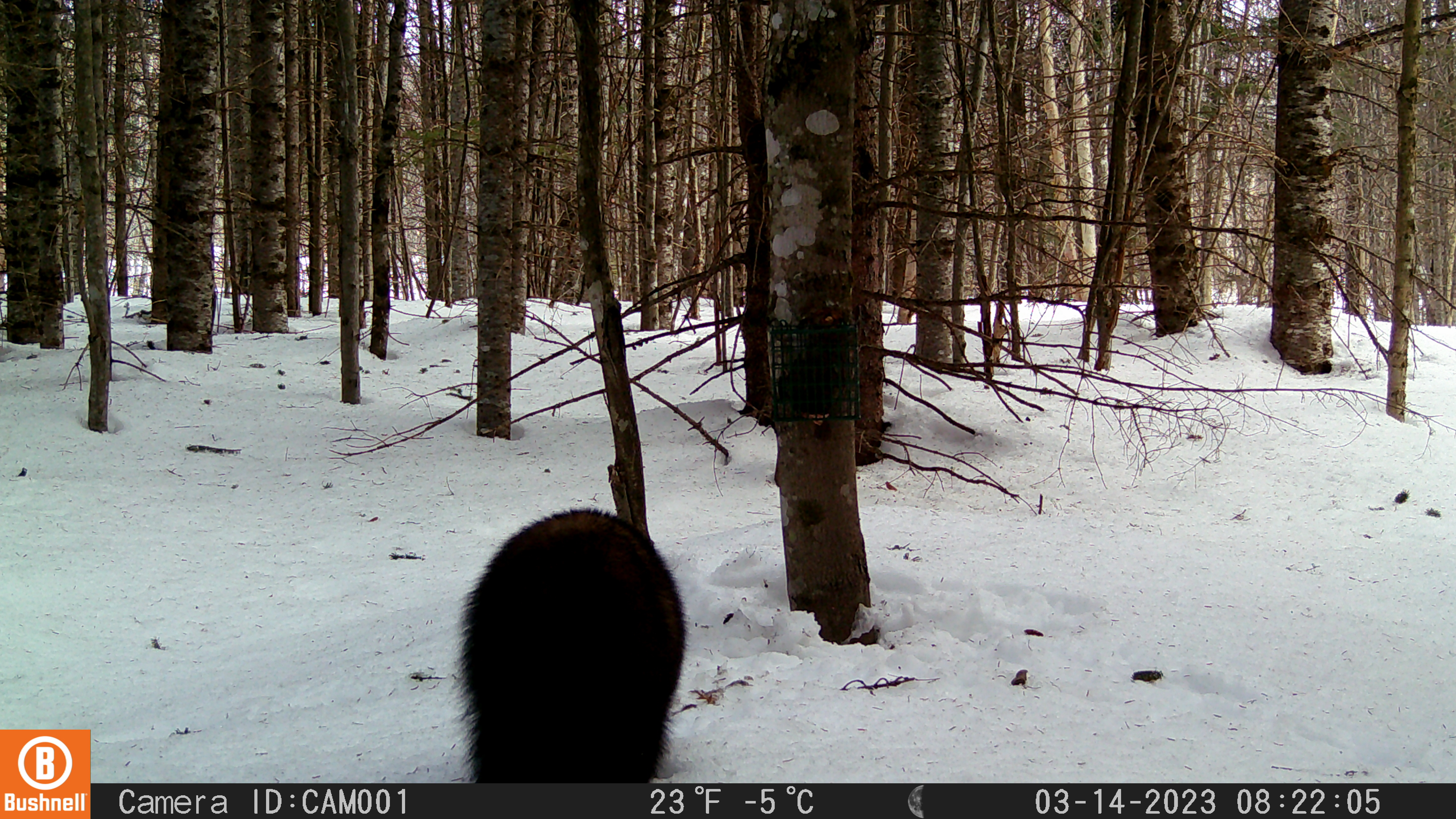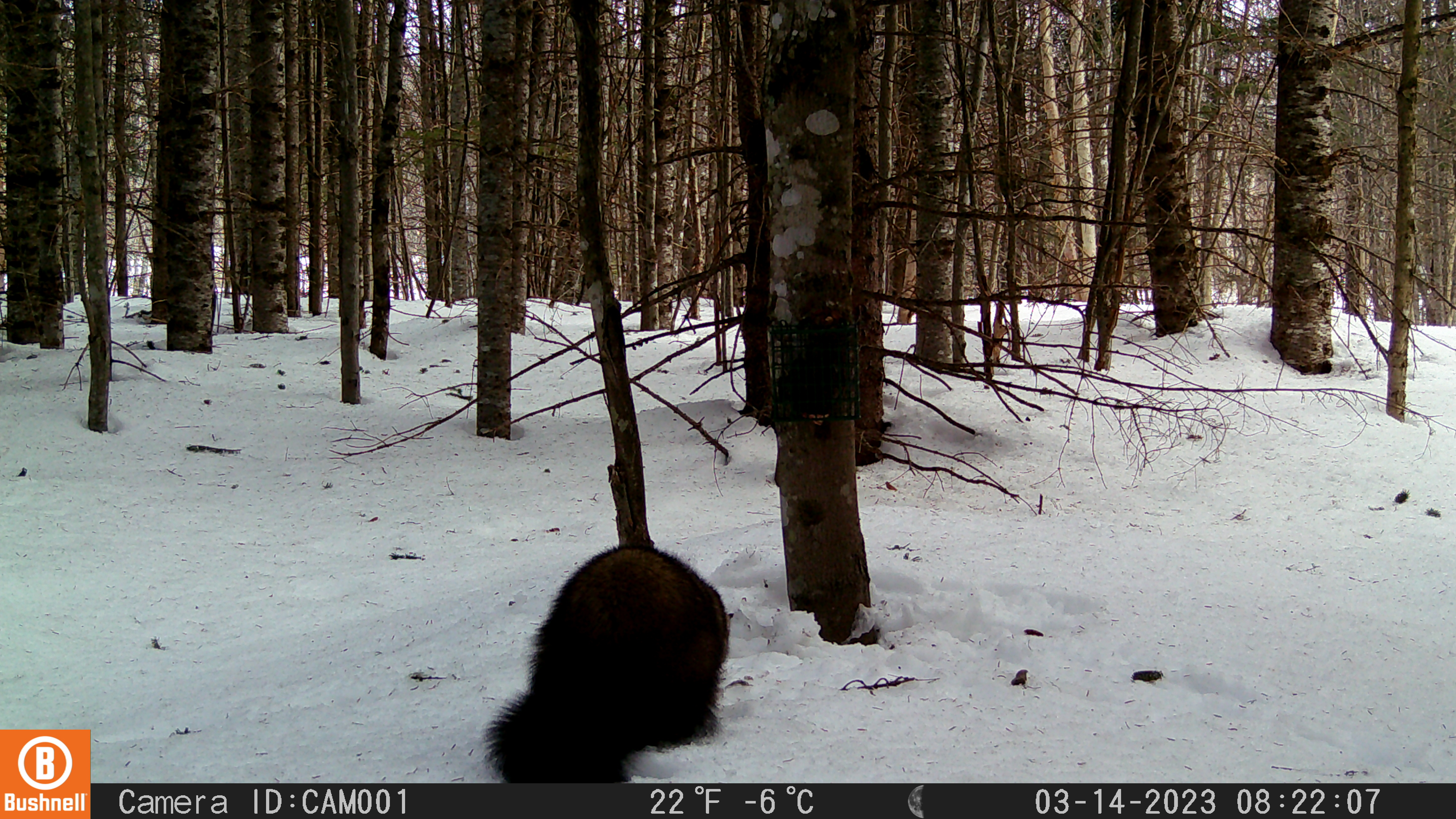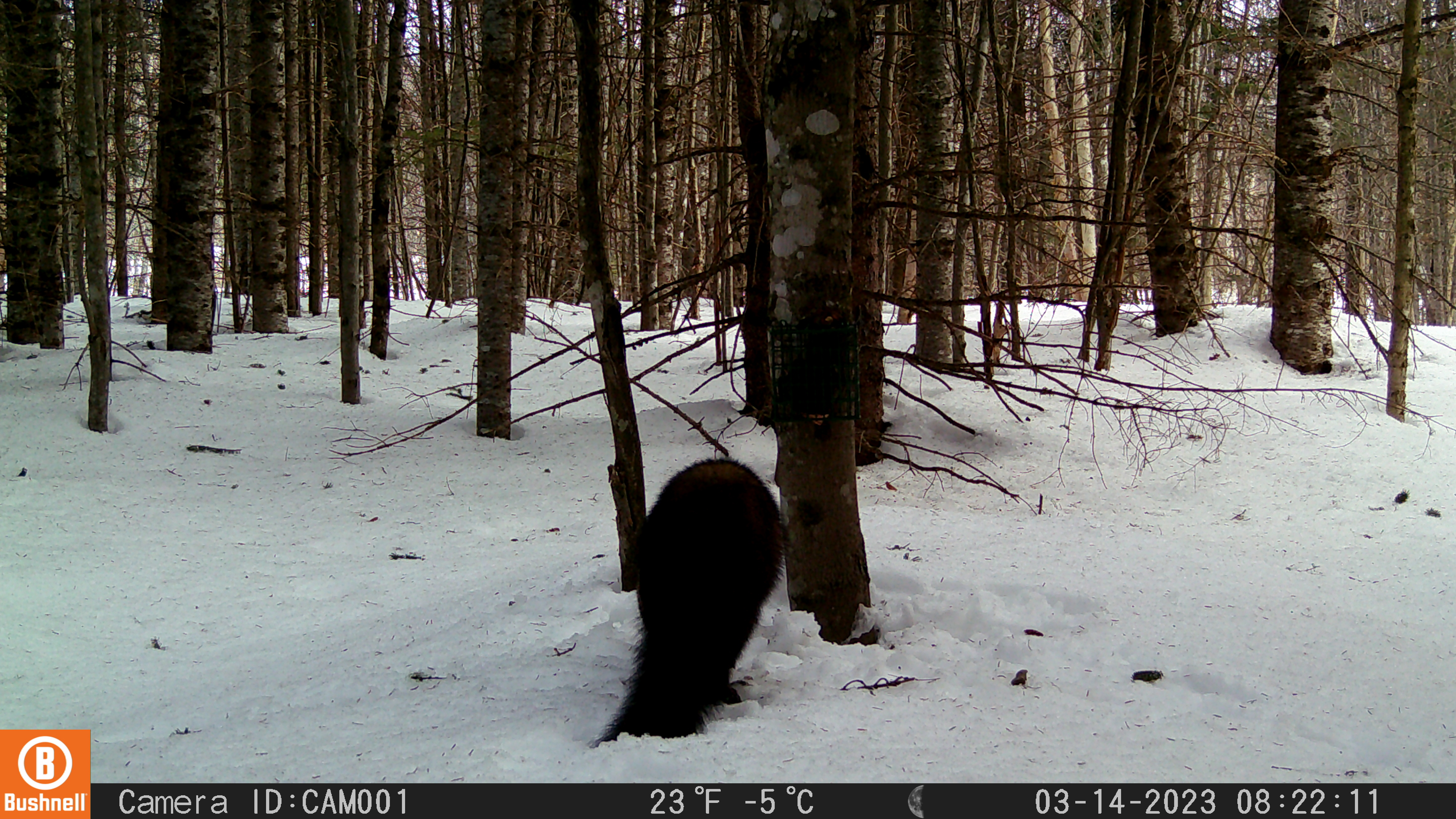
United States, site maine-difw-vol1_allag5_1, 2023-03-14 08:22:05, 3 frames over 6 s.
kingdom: Animalia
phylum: Chordata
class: Mammalia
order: Carnivora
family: Mustelidae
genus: Pekania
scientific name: Pekania pennanti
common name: fisher